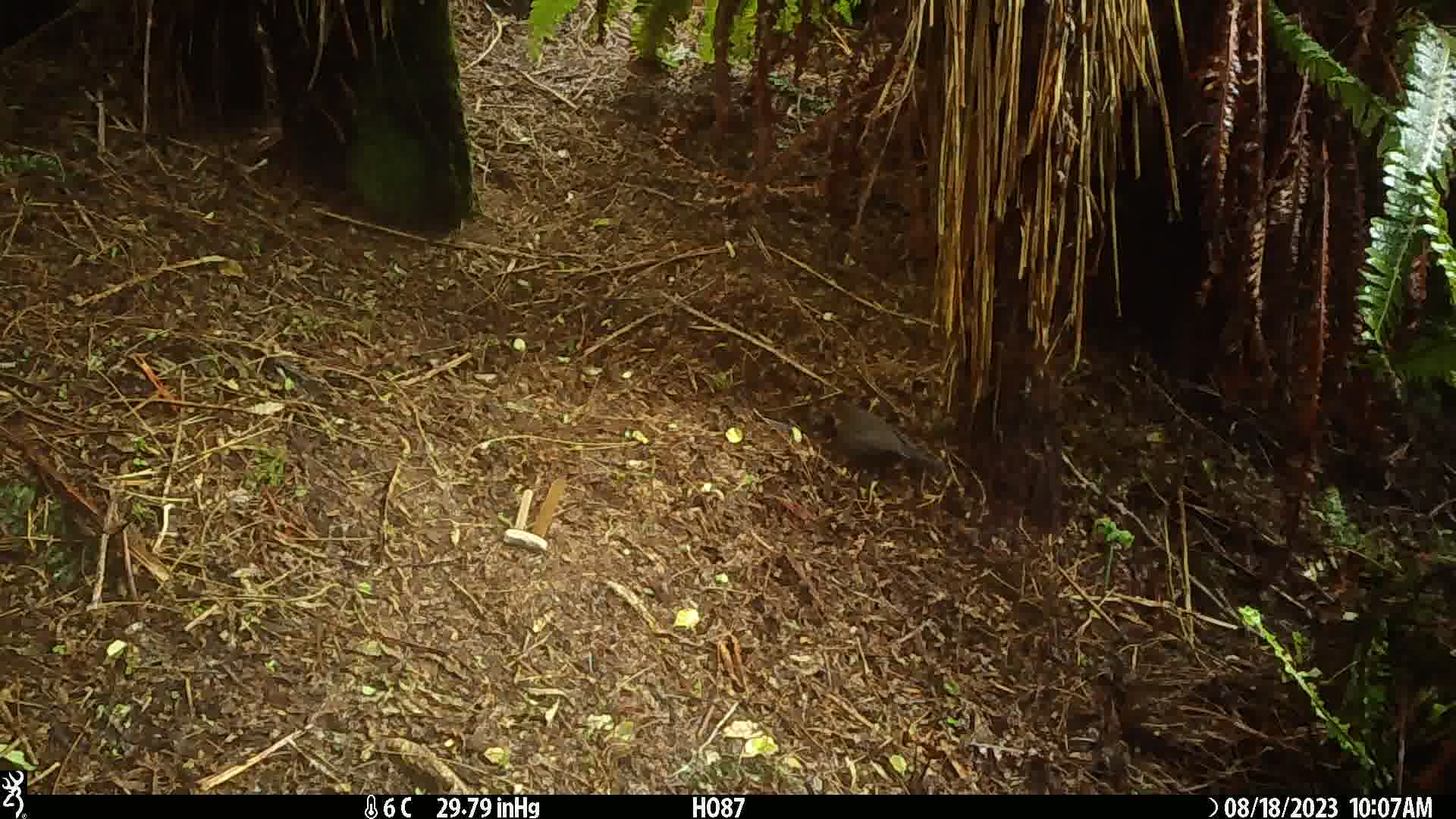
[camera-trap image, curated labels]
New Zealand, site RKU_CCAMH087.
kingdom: Animalia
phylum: Chordata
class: Aves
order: Passeriformes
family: Turdidae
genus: Turdus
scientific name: Turdus merula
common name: eurasian blackbird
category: blackbird